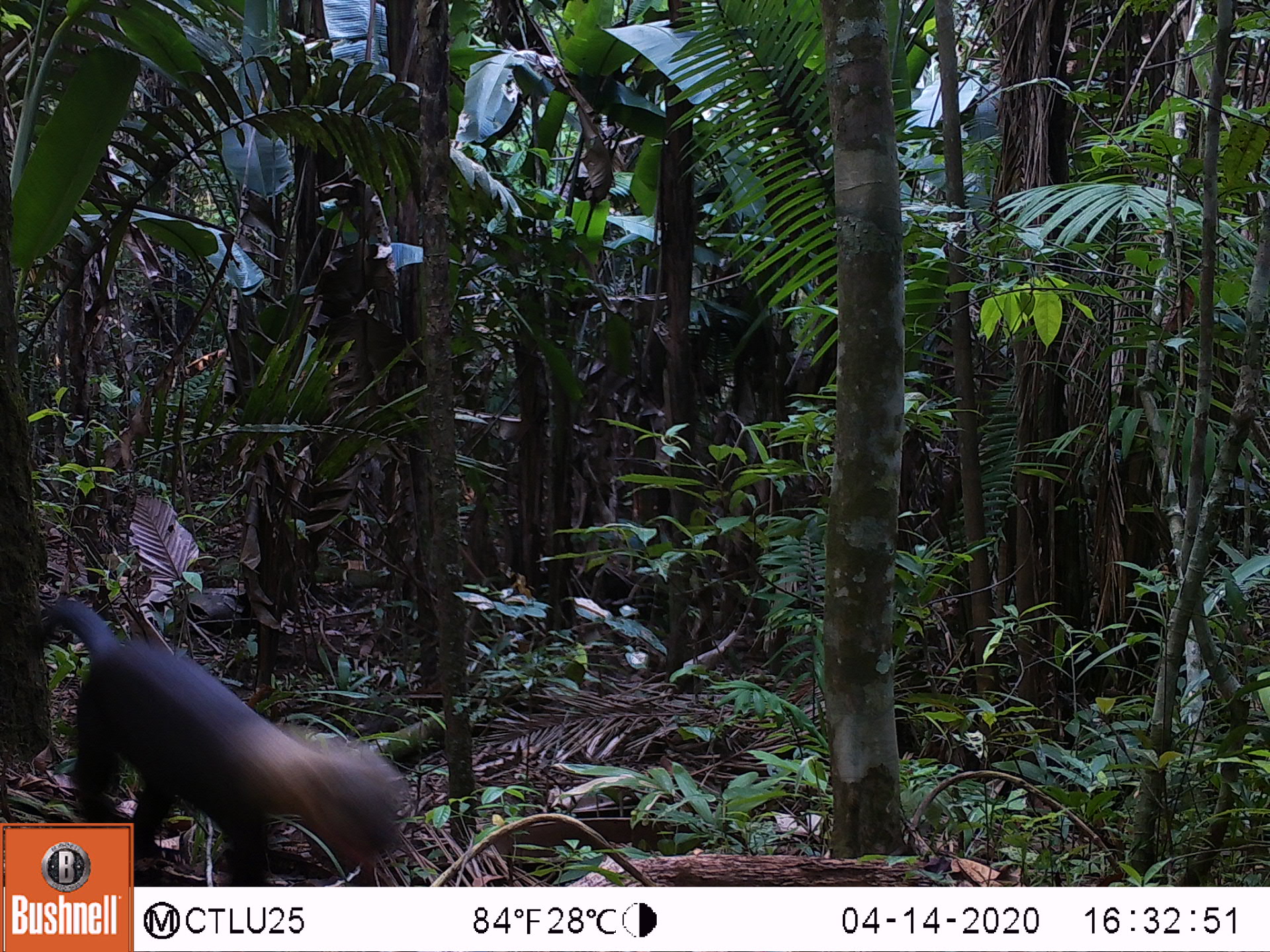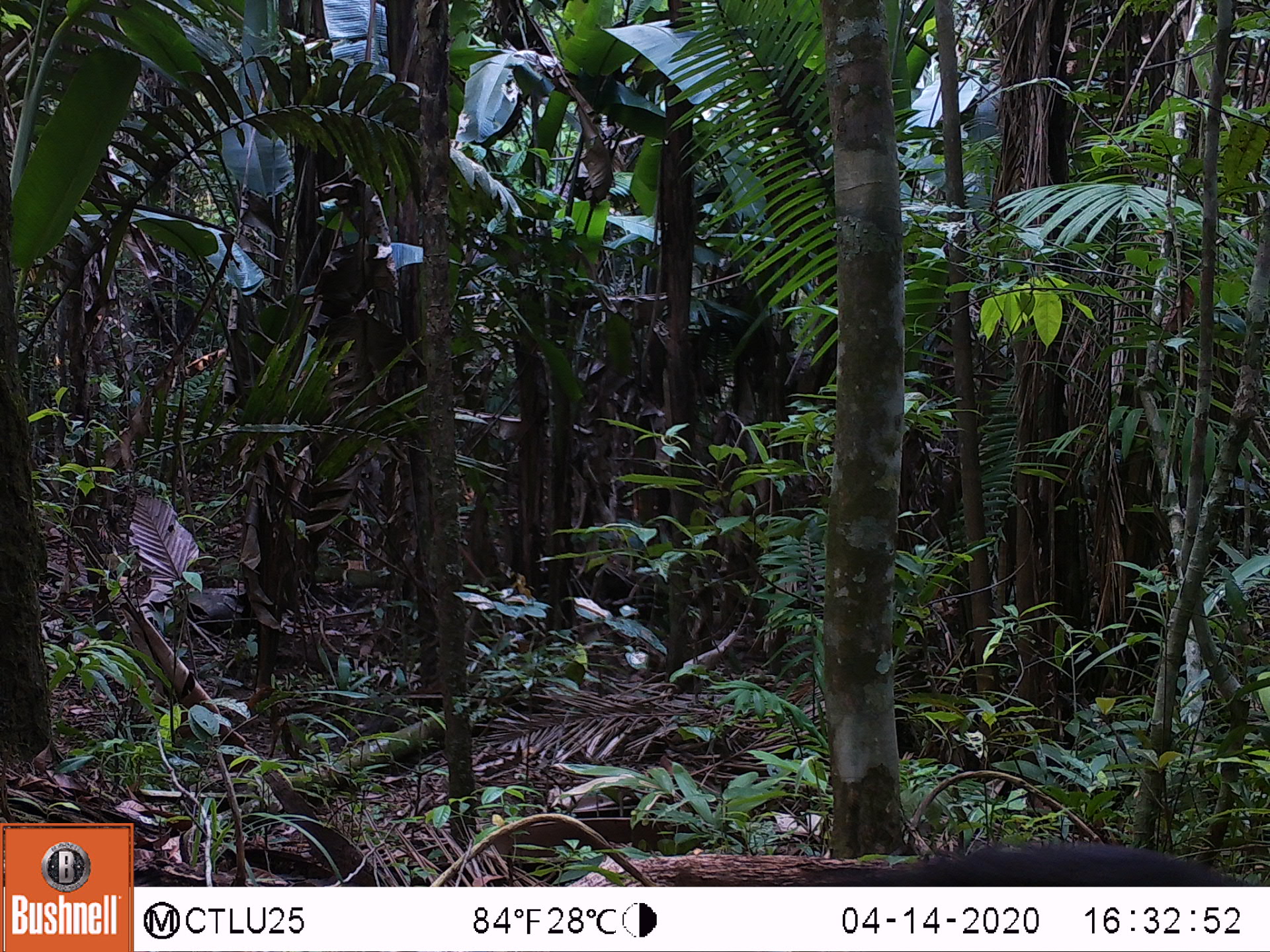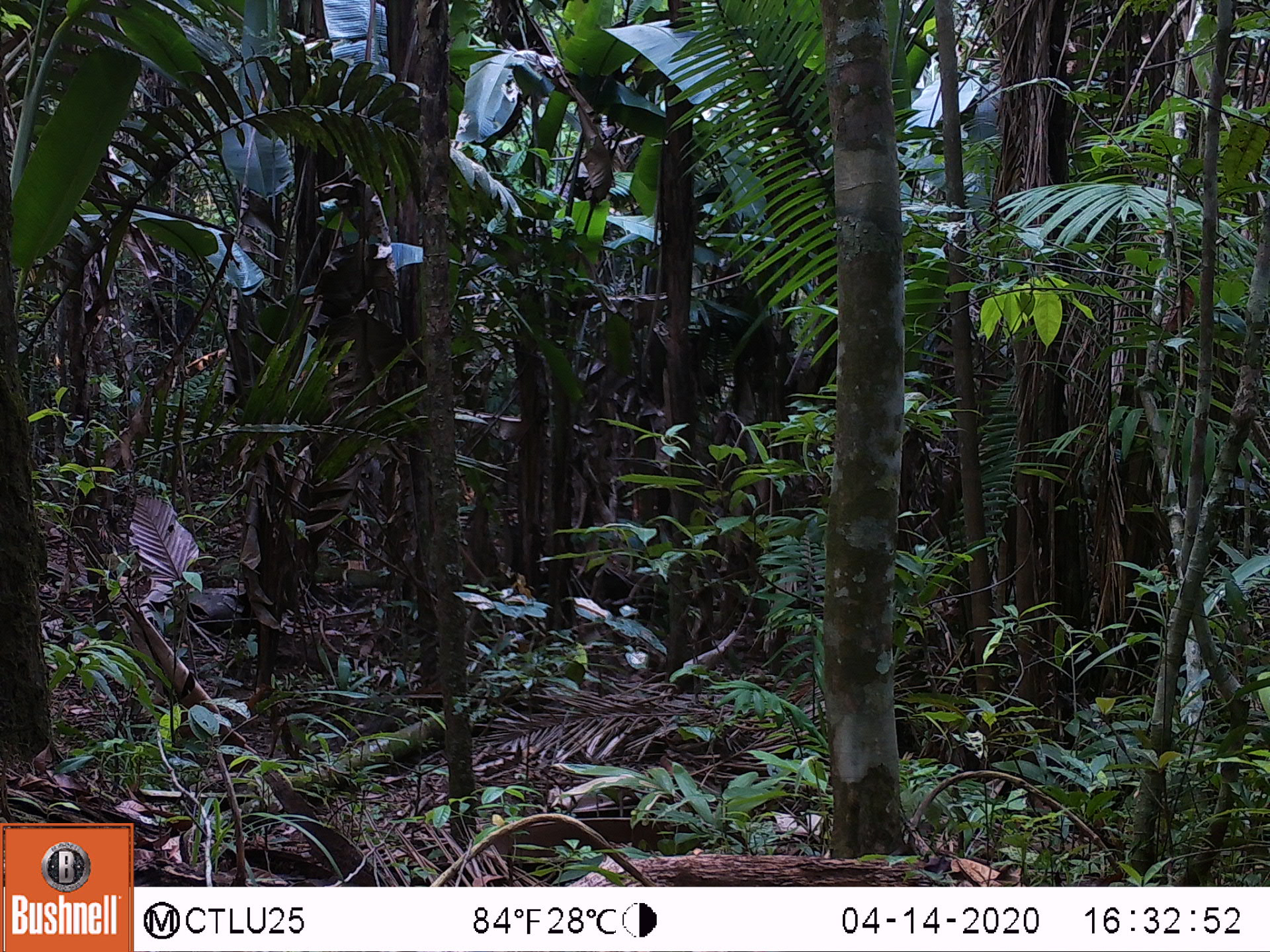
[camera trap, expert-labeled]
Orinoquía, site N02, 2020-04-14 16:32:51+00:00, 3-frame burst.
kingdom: Animalia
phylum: Chordata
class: Mammalia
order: Carnivora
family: Mustelidae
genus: Eira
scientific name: Eira barbara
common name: tayra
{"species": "tayra (Eira barbara)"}